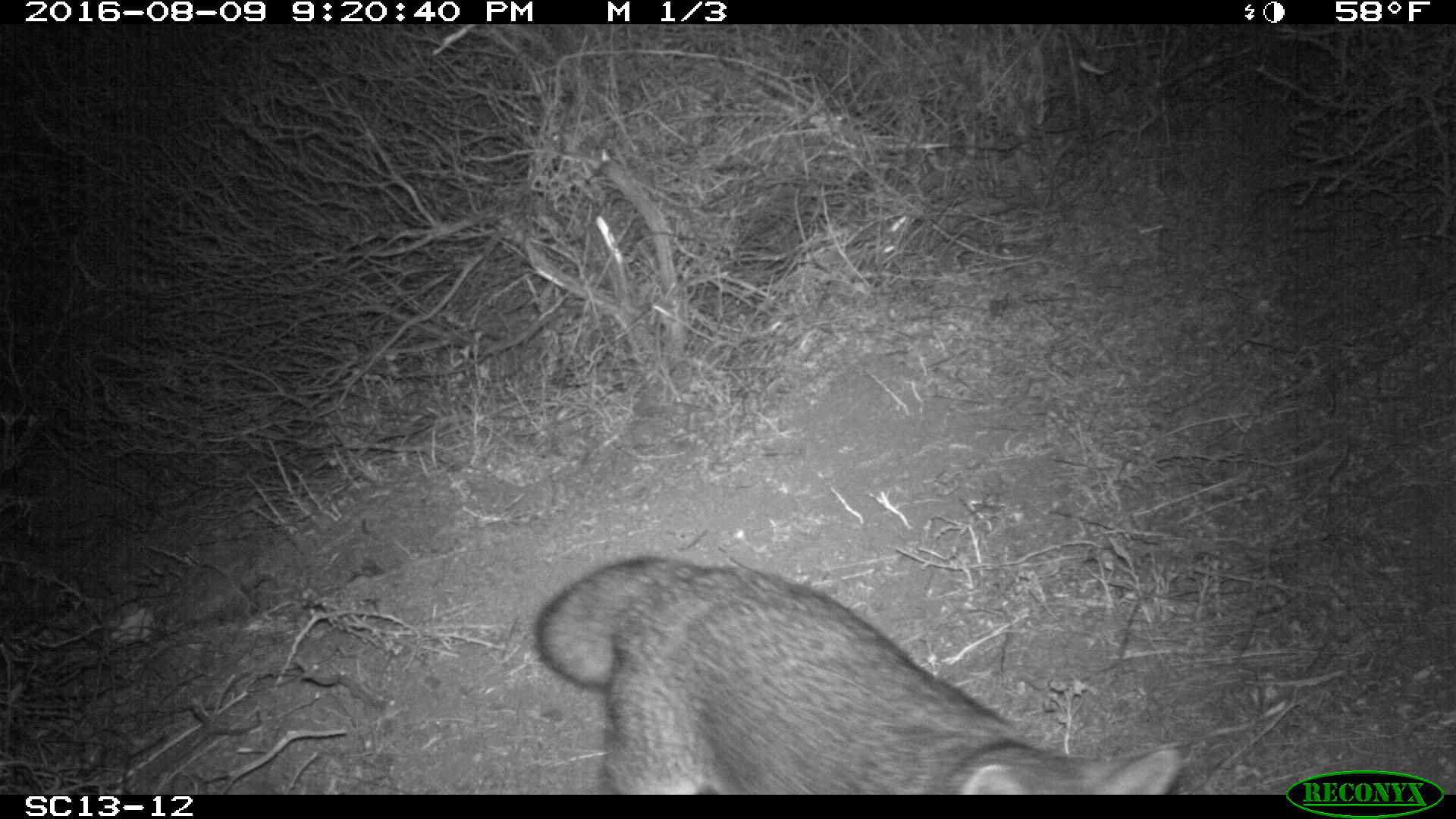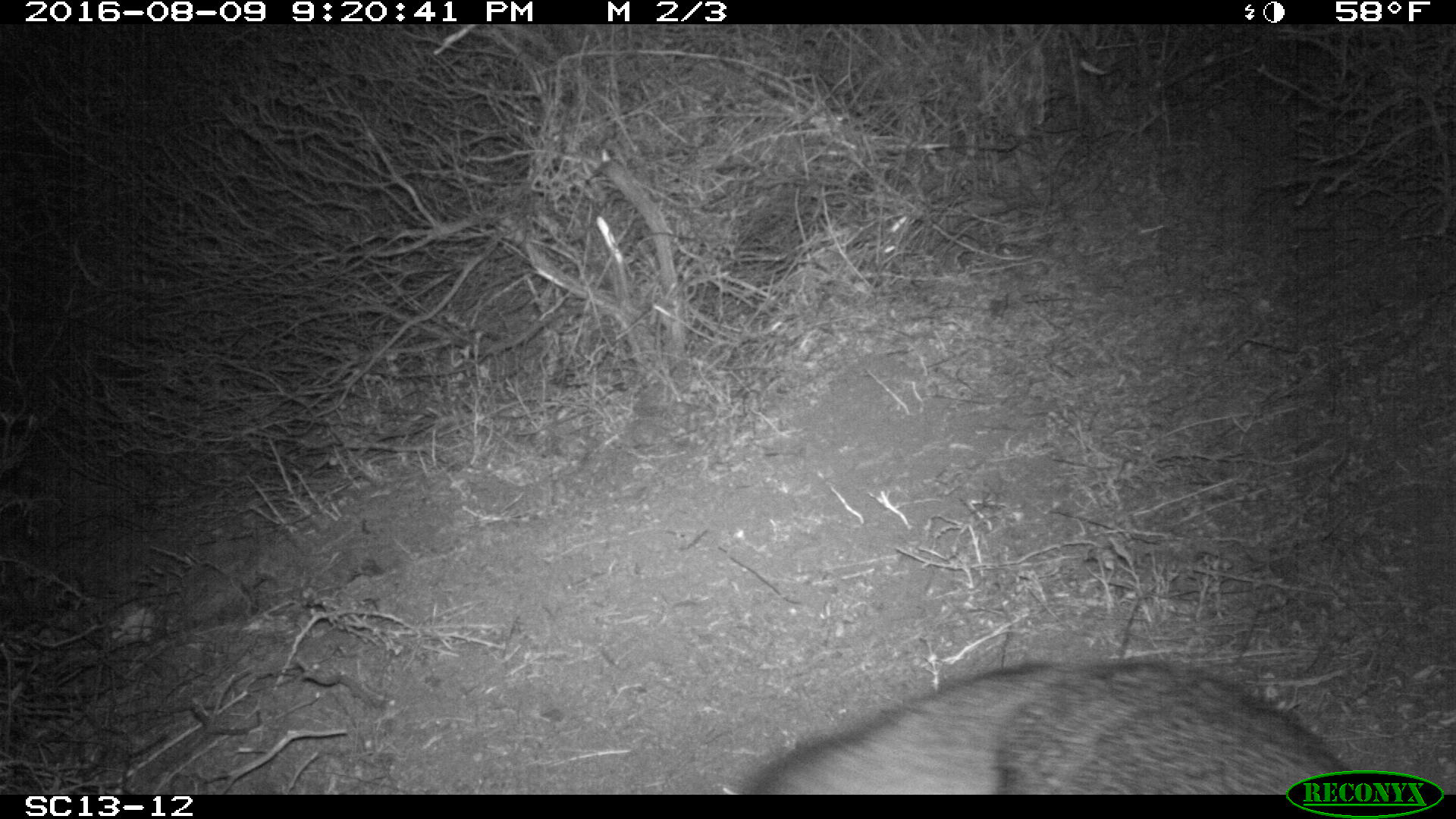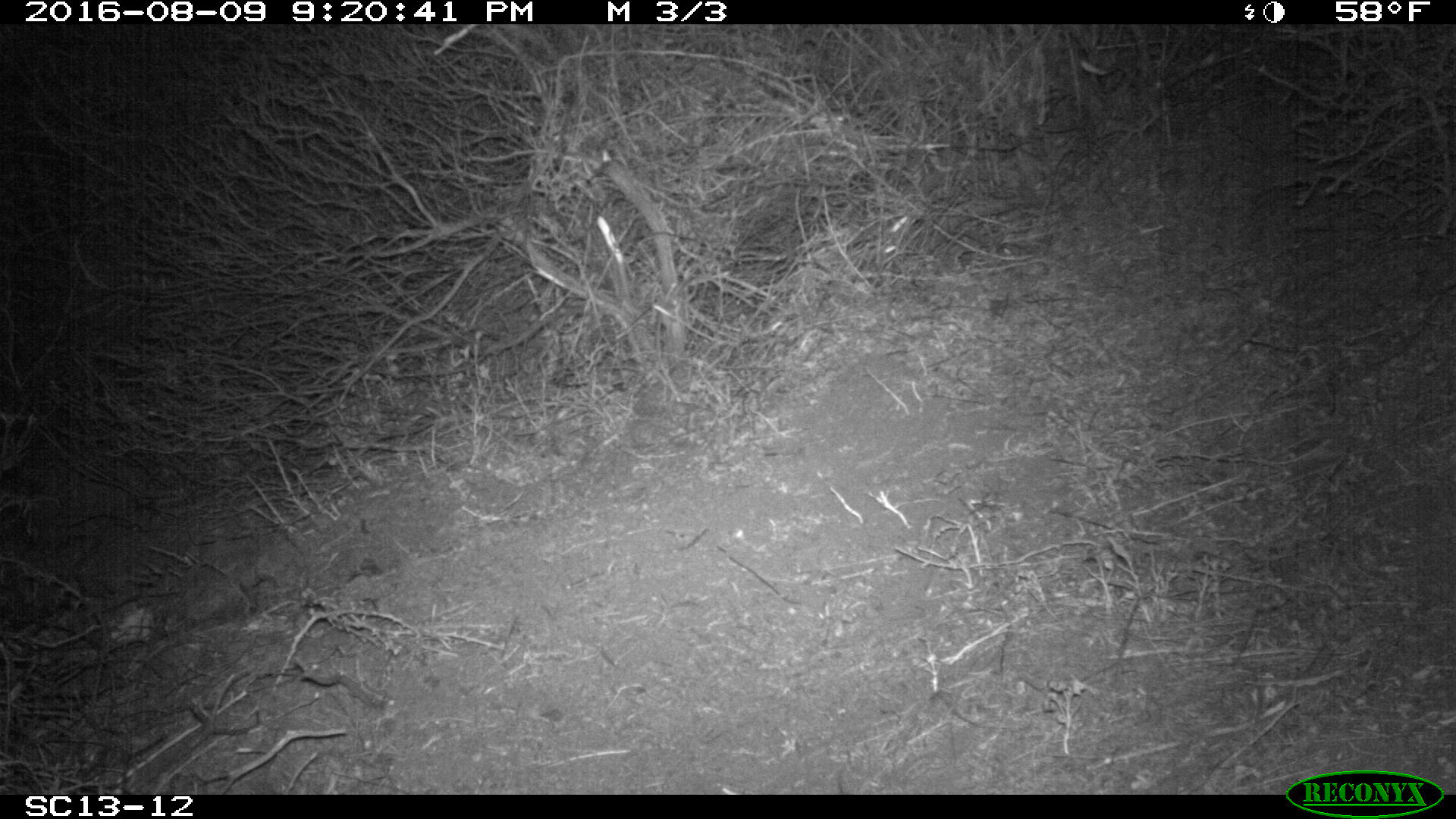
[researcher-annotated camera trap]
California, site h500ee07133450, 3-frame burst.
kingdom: Animalia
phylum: Chordata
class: Mammalia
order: Carnivora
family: Canidae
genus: Urocyon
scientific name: Urocyon littoralis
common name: island fox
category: fox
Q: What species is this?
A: Fox (island fox) (Urocyon littoralis).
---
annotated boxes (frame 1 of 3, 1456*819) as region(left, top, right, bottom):
fox: region(537, 555, 1185, 795)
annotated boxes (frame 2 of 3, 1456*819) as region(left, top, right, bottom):
fox: region(744, 658, 1355, 794)